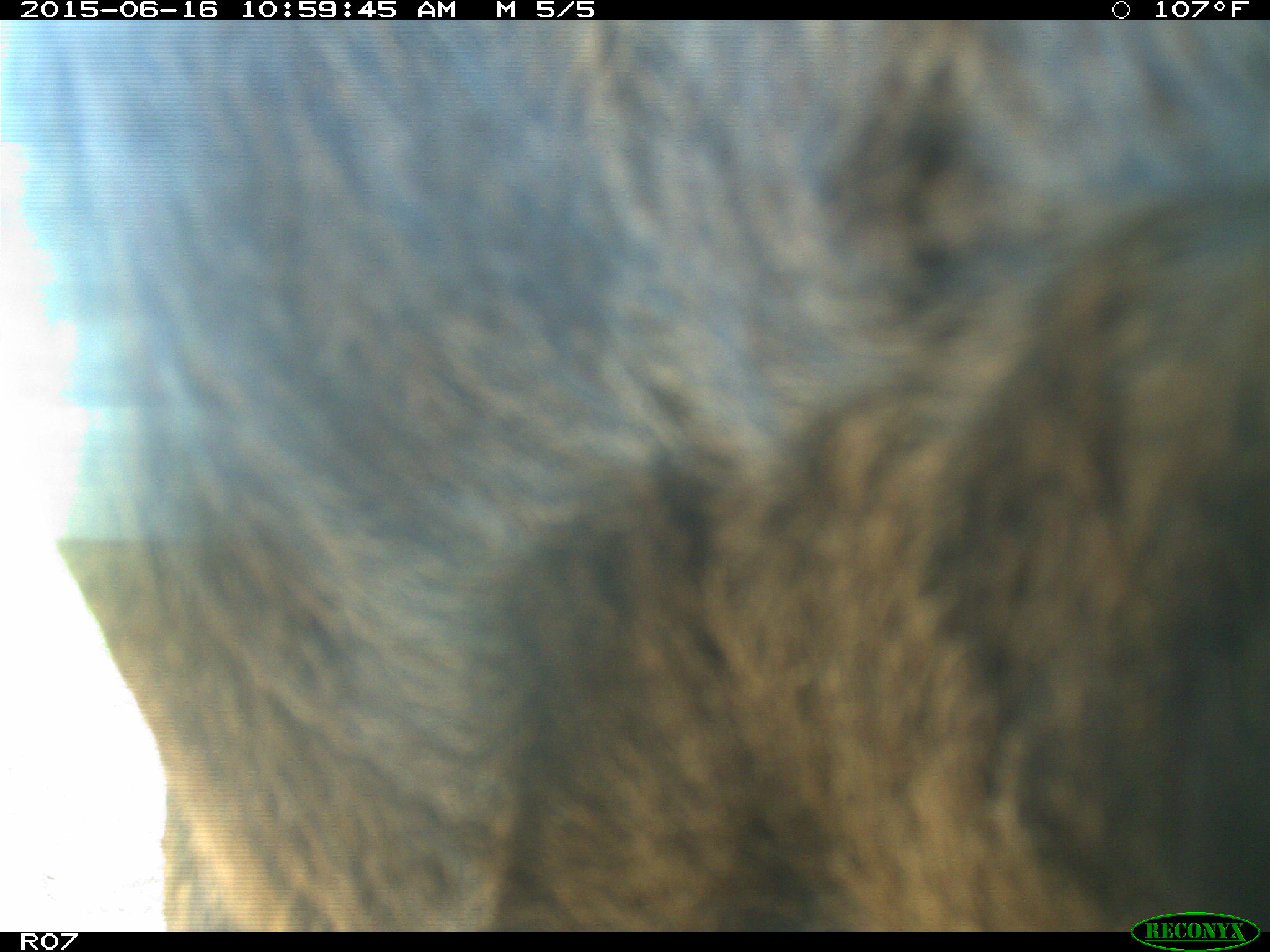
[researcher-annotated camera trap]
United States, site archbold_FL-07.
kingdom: Animalia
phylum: Chordata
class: Mammalia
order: Artiodactyla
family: Bovidae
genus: Bos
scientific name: Bos taurus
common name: domestic cow